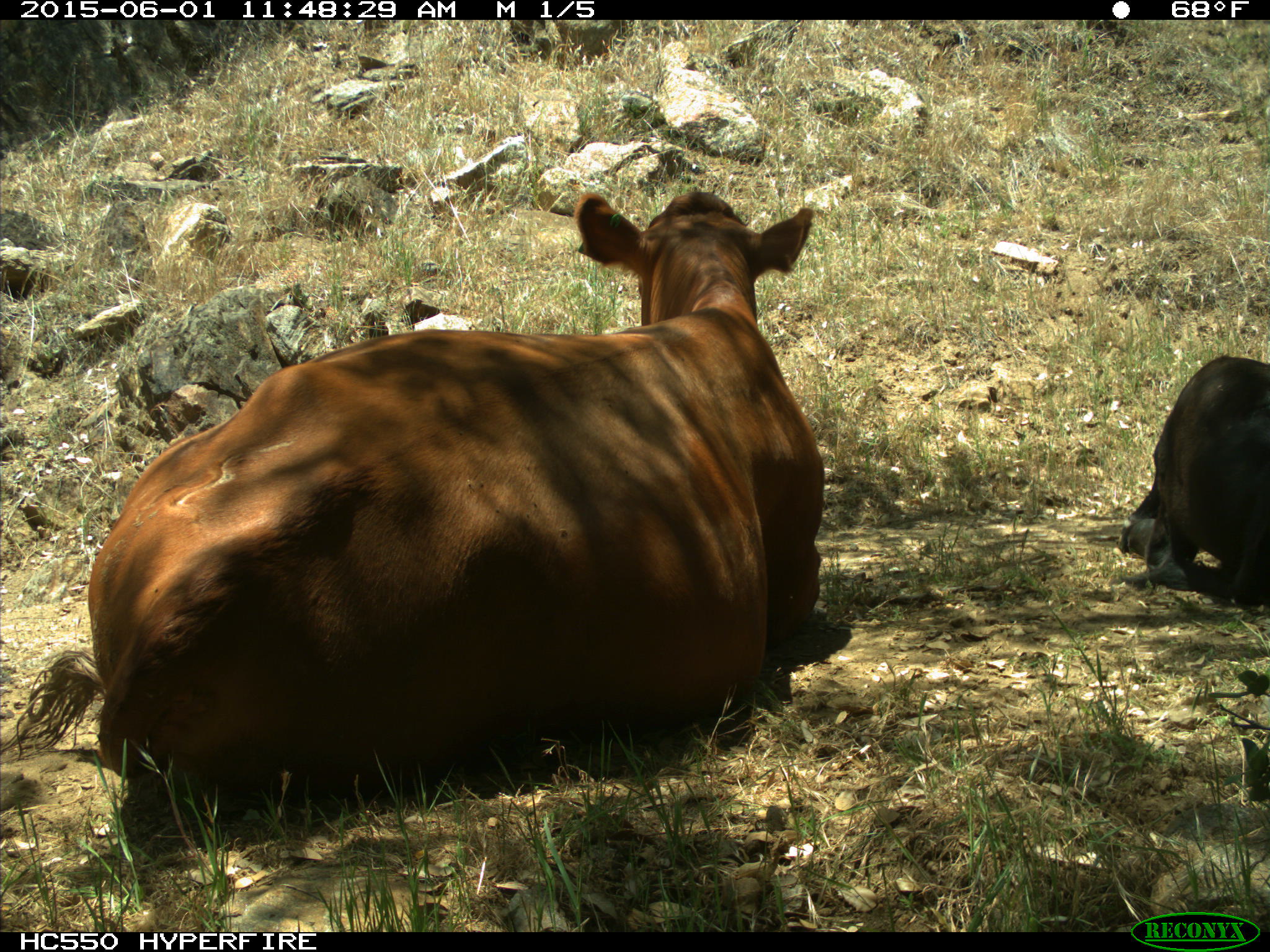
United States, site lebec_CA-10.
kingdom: Animalia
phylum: Chordata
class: Mammalia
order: Artiodactyla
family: Bovidae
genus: Bos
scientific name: Bos taurus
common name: domestic cow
Bos taurus (domestic cow).